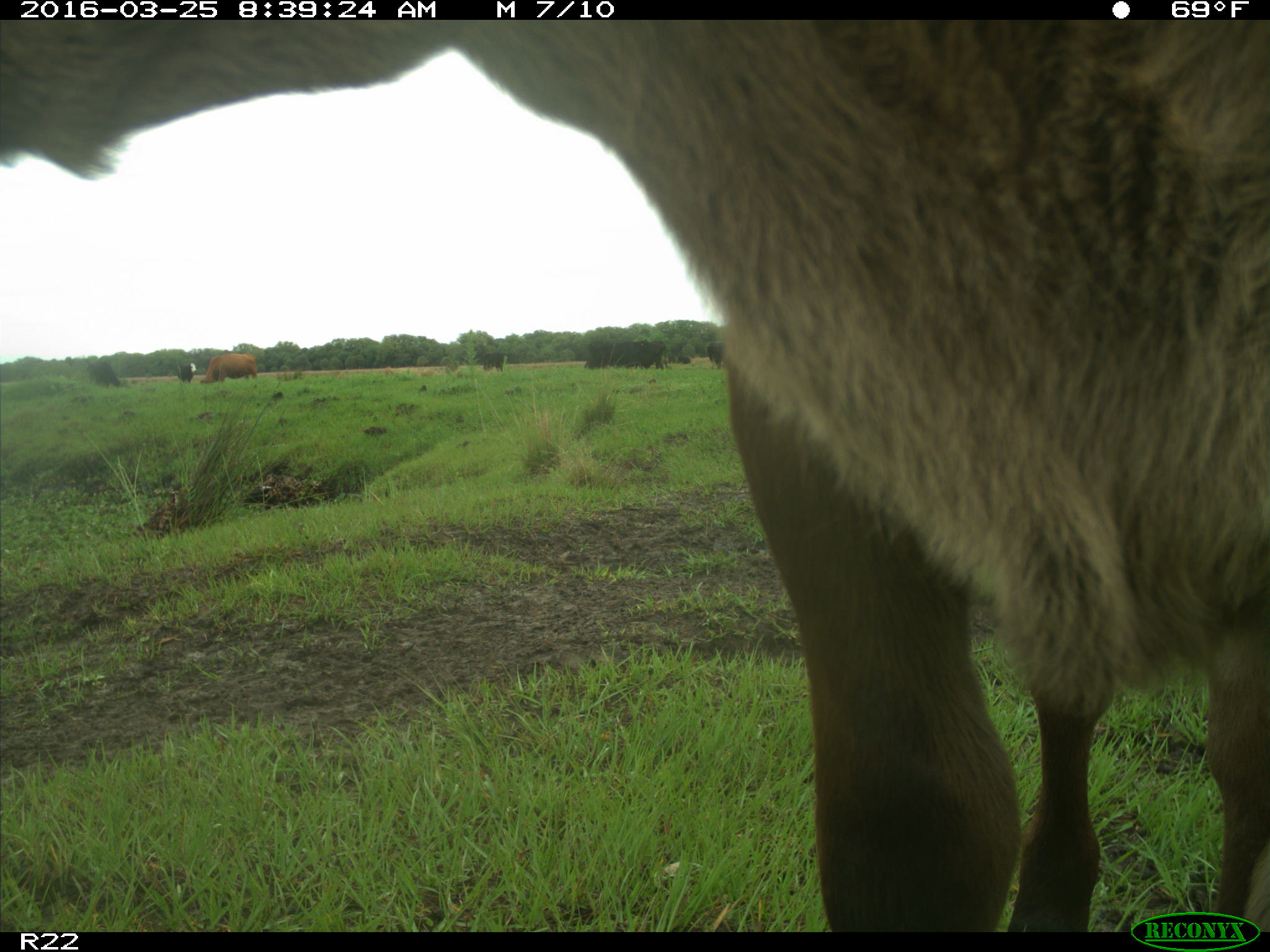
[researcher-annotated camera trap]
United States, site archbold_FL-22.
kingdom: Animalia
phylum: Chordata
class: Mammalia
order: Artiodactyla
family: Bovidae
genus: Bos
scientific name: Bos taurus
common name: domestic cow